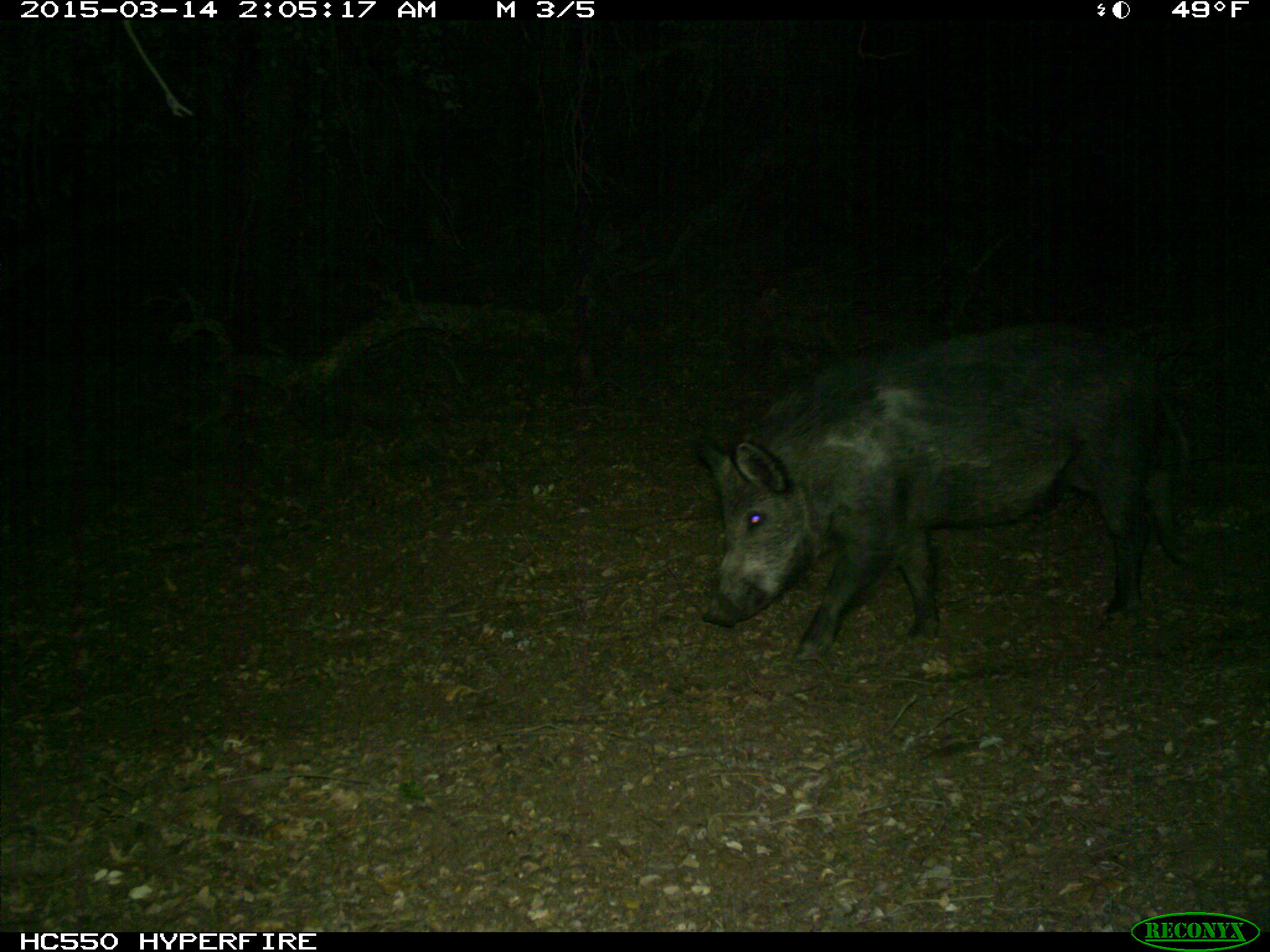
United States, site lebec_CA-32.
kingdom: Animalia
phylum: Chordata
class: Mammalia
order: Artiodactyla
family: Suidae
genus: Sus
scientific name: Sus scrofa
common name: wild boar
Sus scrofa (wild boar).